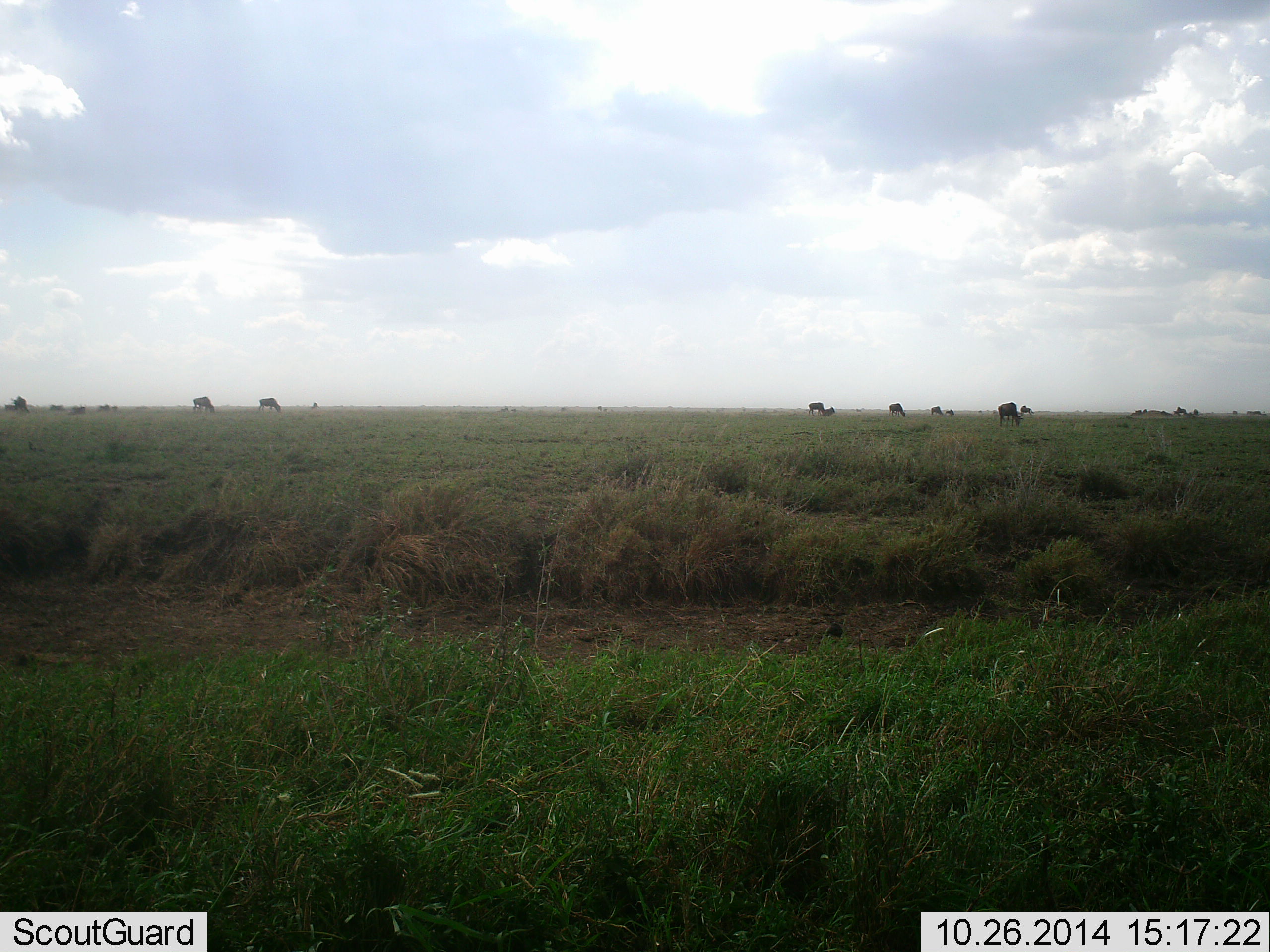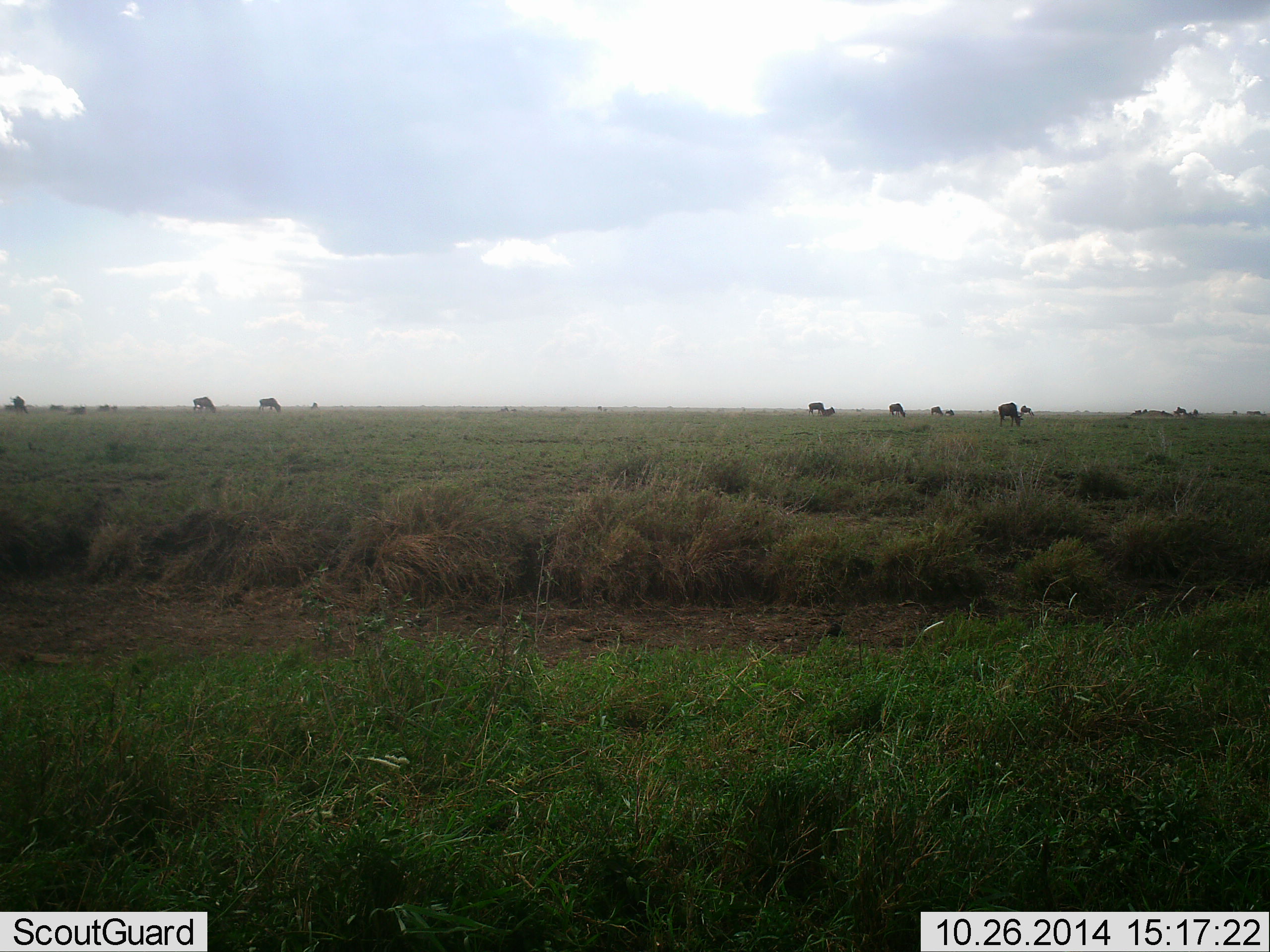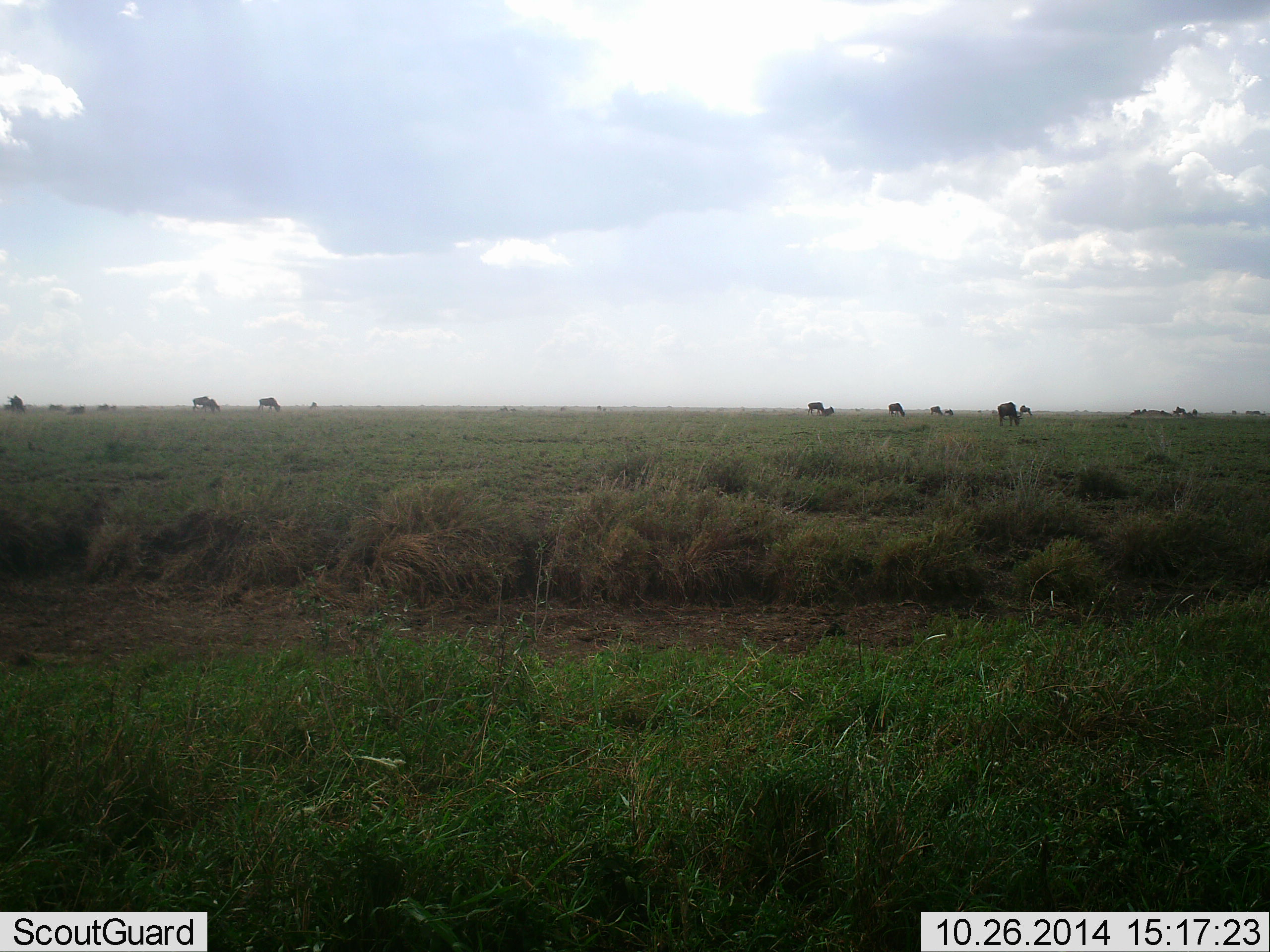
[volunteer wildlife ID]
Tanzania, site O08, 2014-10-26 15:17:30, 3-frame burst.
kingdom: Animalia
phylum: Chordata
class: Mammalia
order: Artiodactyla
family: Bovidae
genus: Connochaetes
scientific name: Connochaetes taurinus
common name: blue wildebeest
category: wildebeest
Wildebeest (blue wildebeest) (Connochaetes taurinus), count 11-50. Behavior (volunteer vote fractions): standing 70%, resting 10%, moving 40%, interacting 0%. Young present (vote fraction): 10%. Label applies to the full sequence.